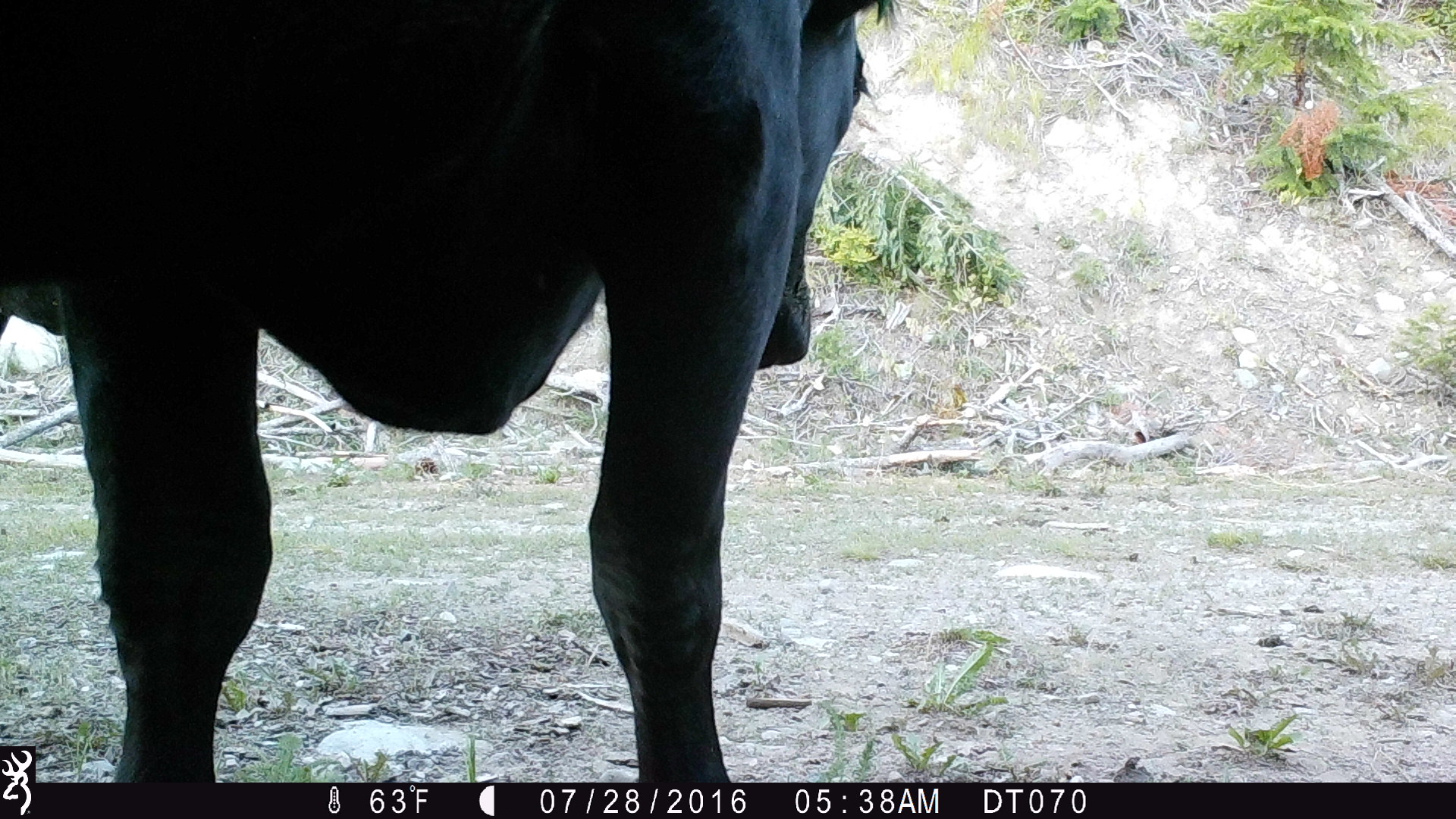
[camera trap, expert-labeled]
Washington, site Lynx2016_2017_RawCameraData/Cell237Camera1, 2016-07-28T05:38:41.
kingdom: Animalia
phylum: Chordata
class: Mammalia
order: Artiodactyla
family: Bovidae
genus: Bos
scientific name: Bos taurus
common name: domestic cattle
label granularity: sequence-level